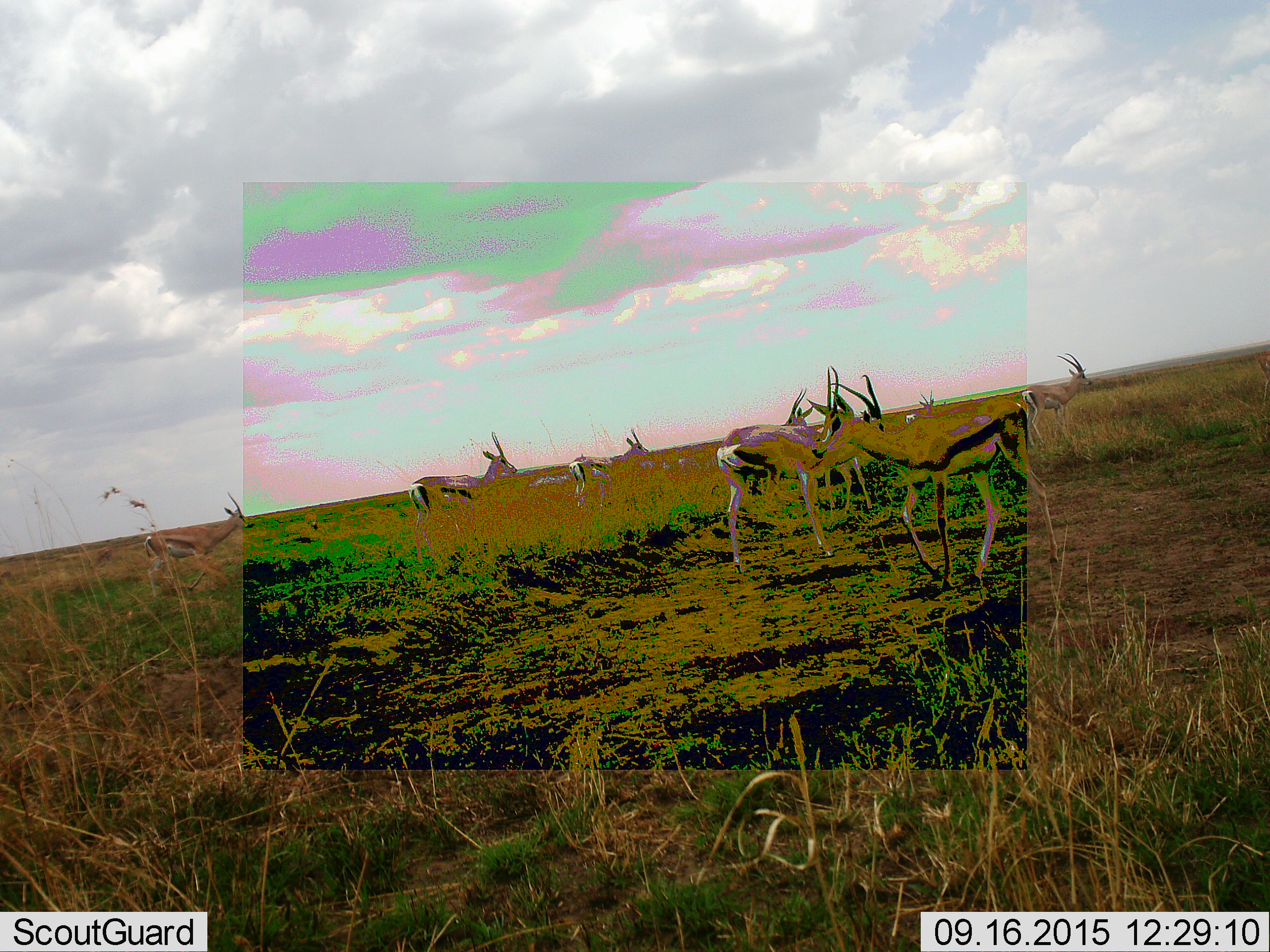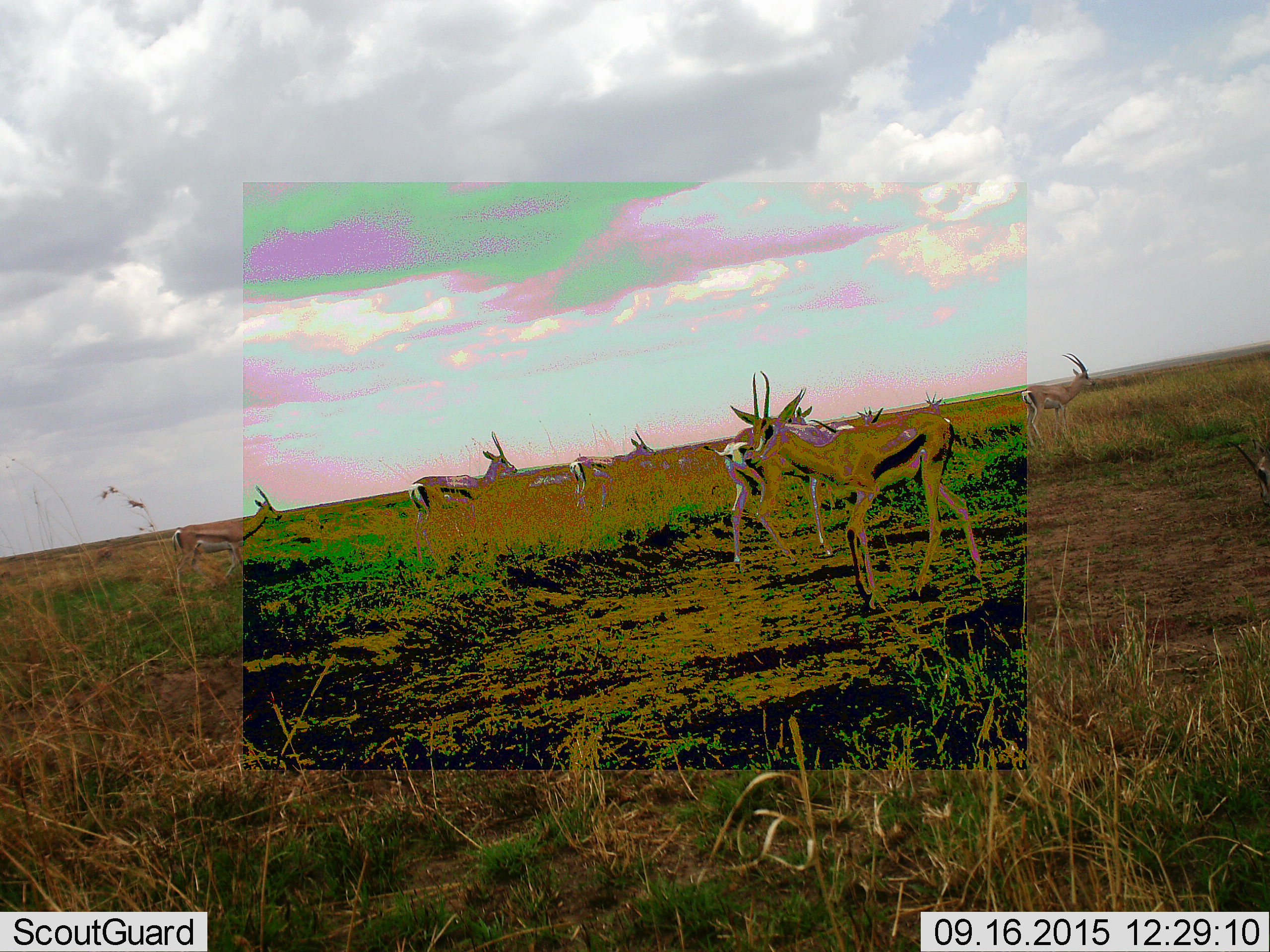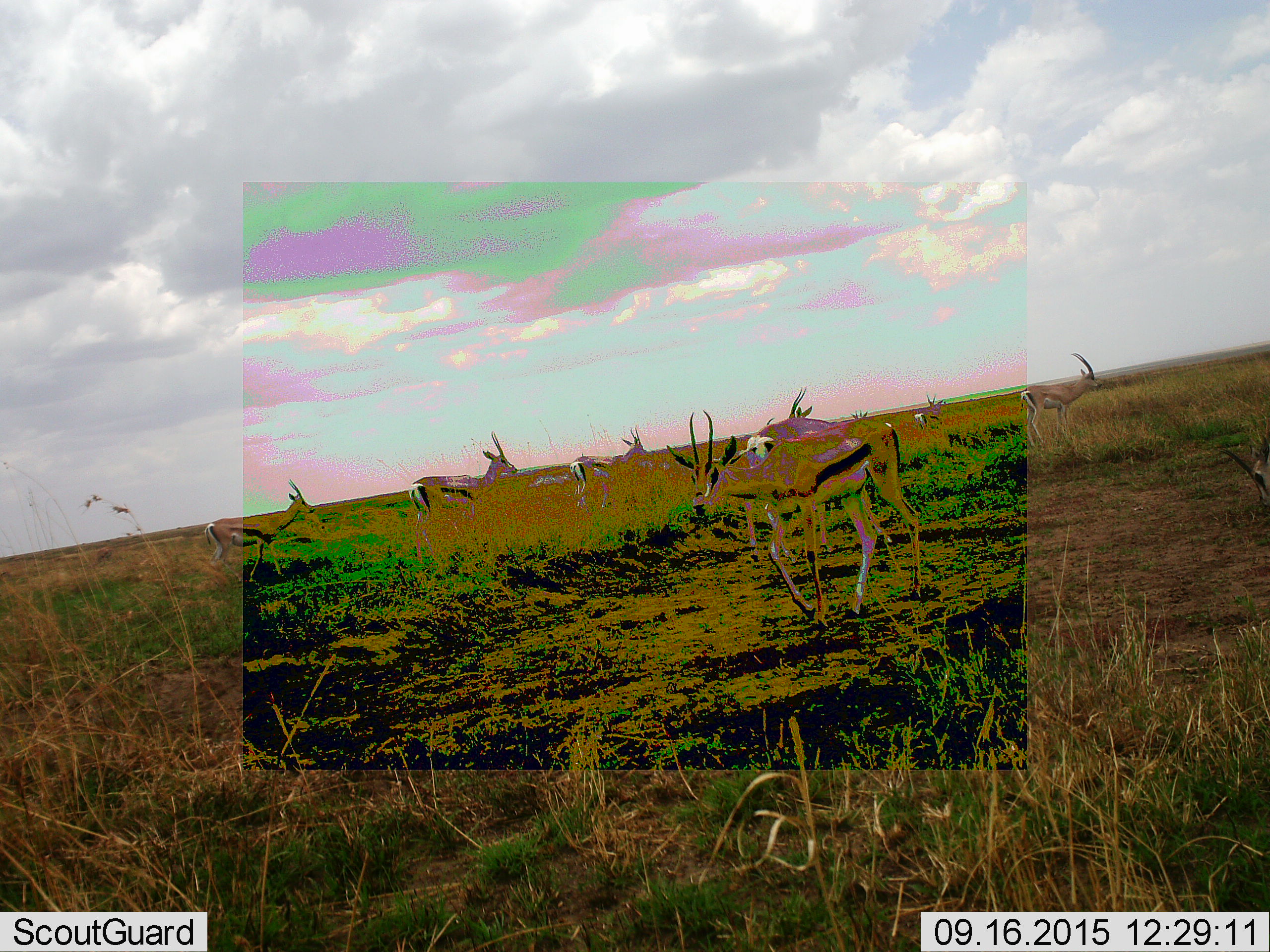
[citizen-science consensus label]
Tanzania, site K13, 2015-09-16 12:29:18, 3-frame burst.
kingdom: Animalia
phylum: Chordata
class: Mammalia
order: Artiodactyla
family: Bovidae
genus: Eudorcas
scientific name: Eudorcas thomsonii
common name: thomson's gazelle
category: gazellethomsons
Gazellethomsons (thomson's gazelle) (Eudorcas thomsonii), count 9. Behavior (volunteer vote fractions): standing 75%, resting 0%, moving 75%, interacting 0%. Young present (vote fraction): 0%. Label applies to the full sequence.